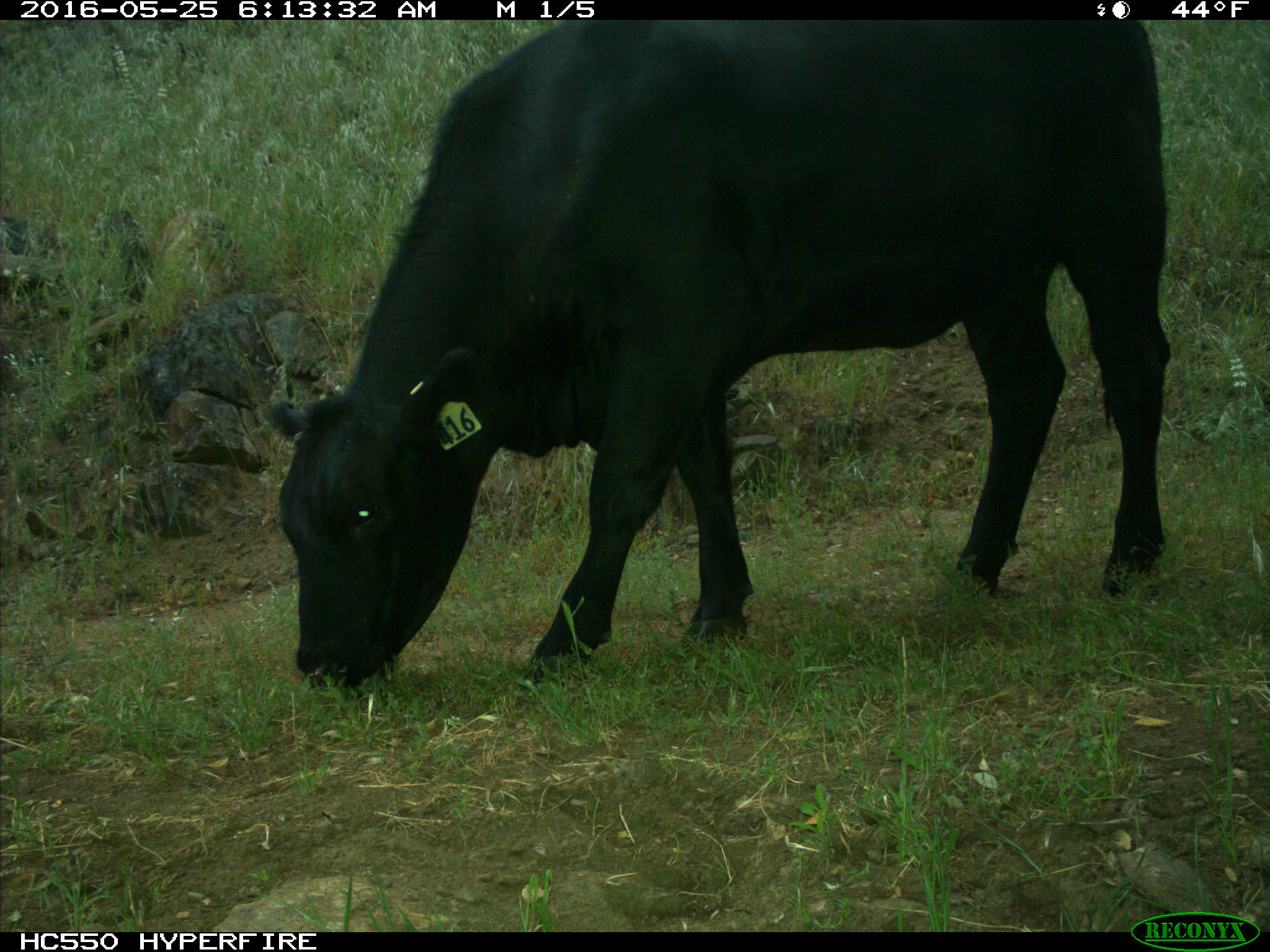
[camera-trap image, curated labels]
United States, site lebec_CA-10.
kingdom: Animalia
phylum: Chordata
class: Mammalia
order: Artiodactyla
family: Bovidae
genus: Bos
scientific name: Bos taurus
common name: domestic cow